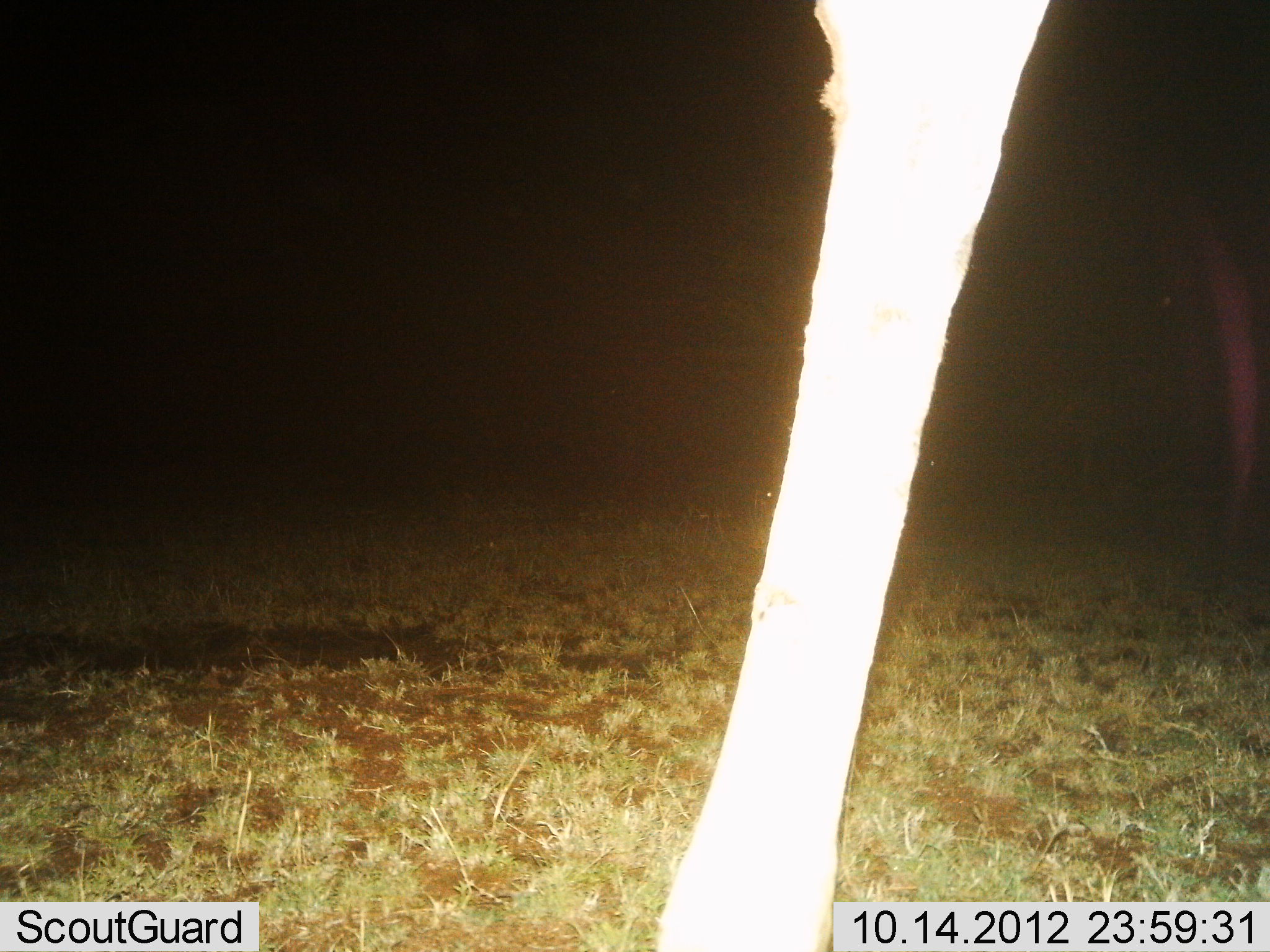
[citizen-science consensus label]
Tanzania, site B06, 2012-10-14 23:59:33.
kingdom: Animalia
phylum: Chordata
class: Mammalia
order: Artiodactyla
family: Giraffidae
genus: Giraffa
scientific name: Giraffa camelopardalis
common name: giraffe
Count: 1.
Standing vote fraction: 90%.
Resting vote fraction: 0%.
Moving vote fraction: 10%.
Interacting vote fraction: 0%.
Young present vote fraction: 0%.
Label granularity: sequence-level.